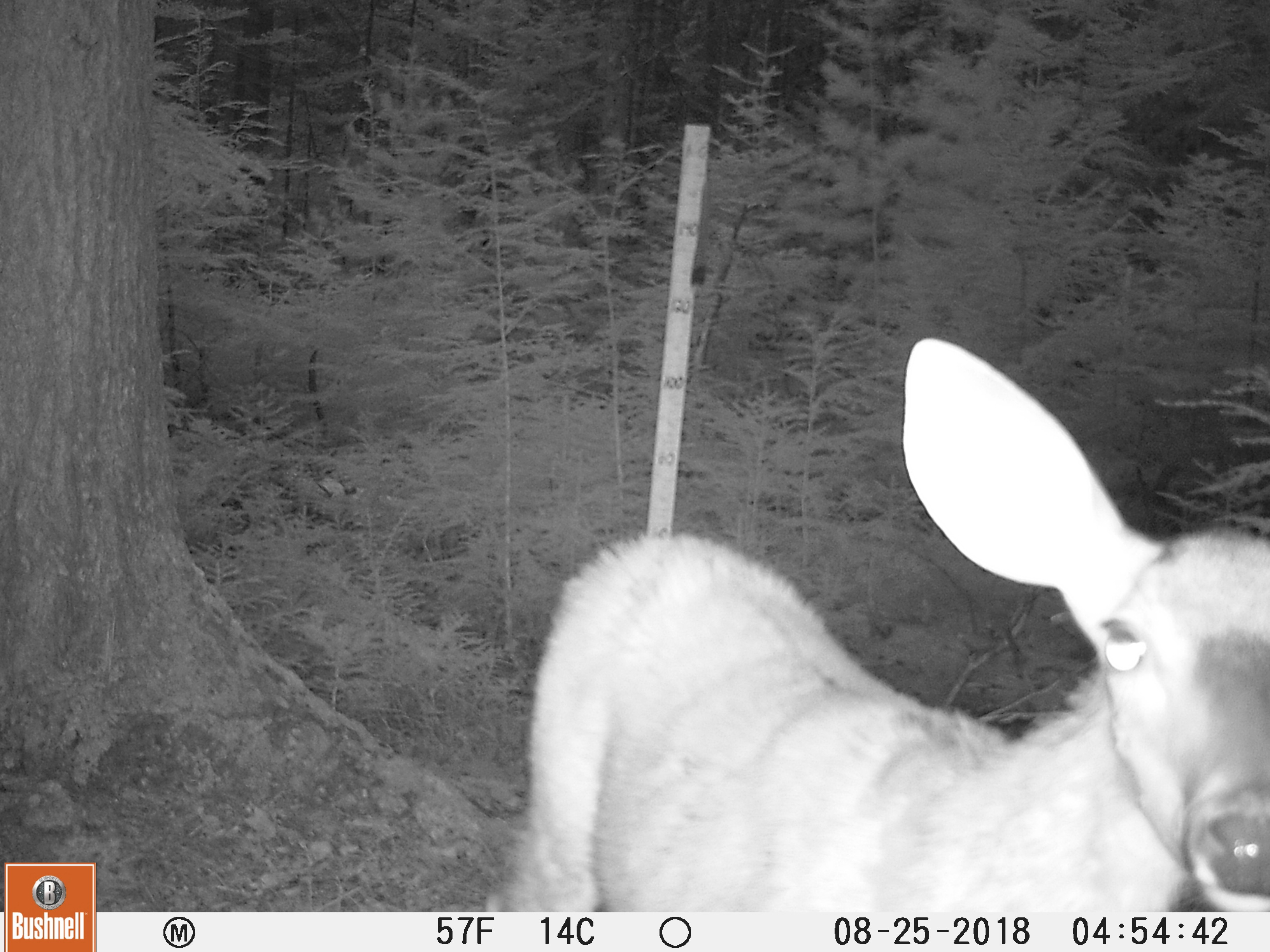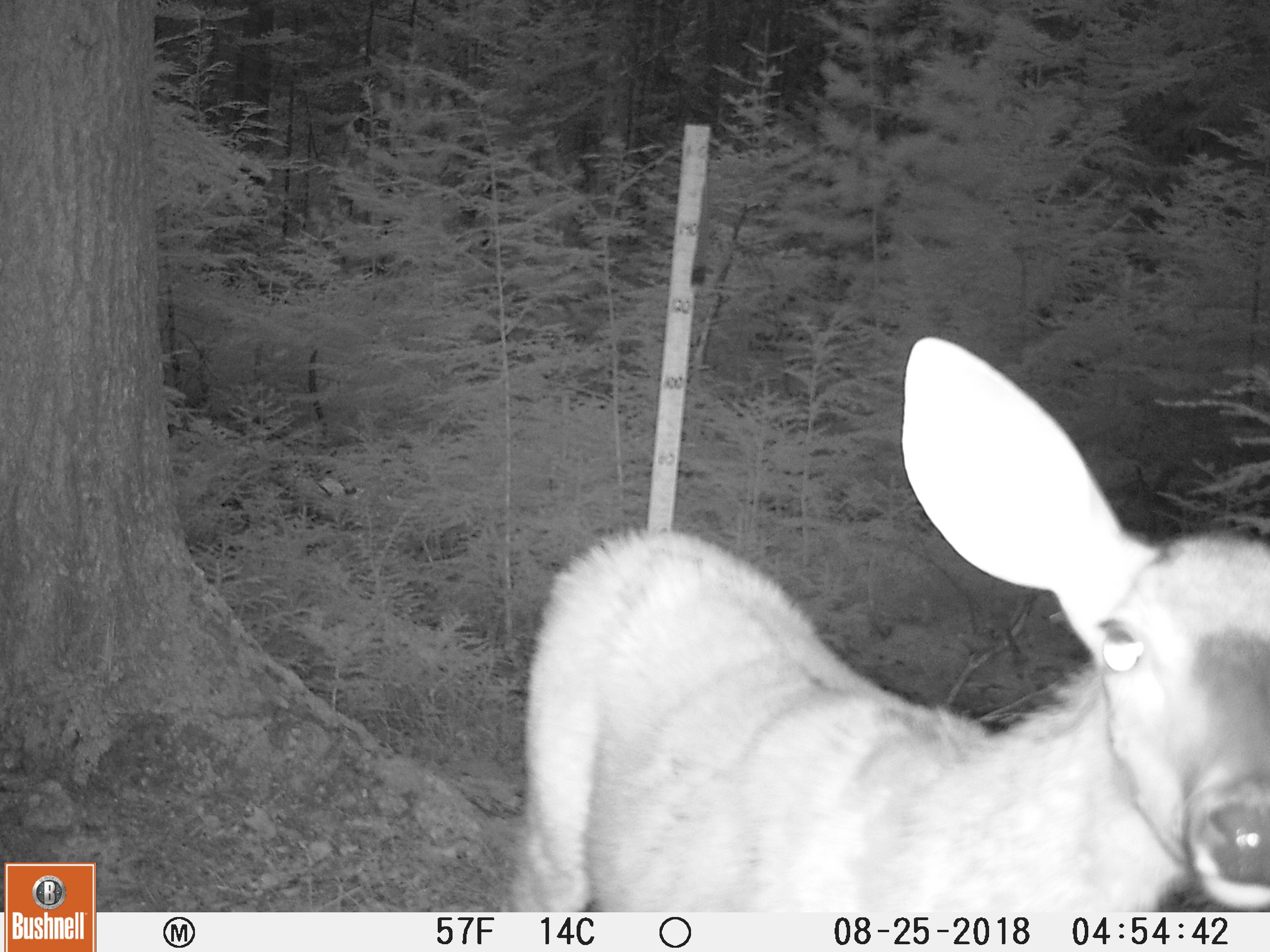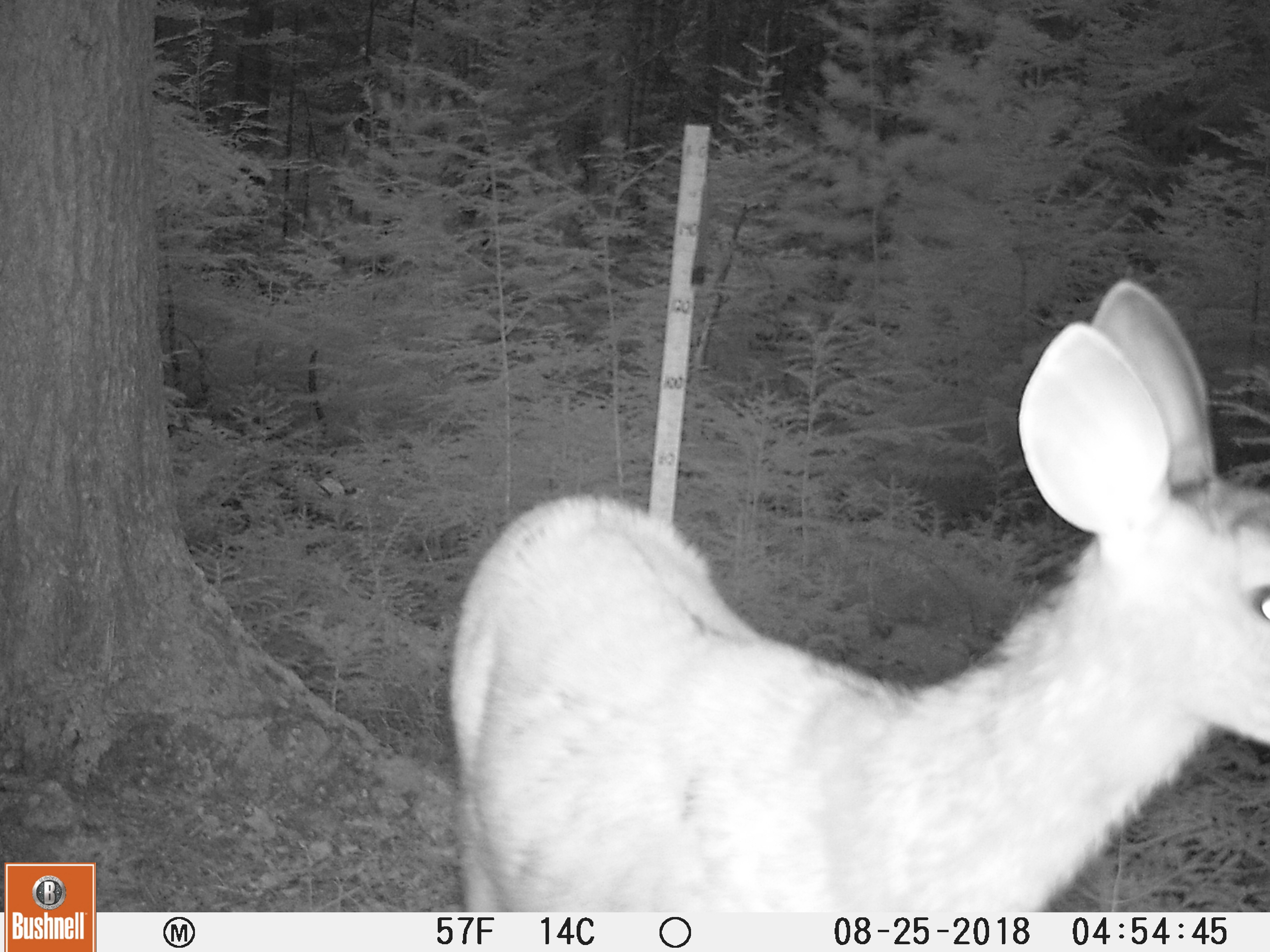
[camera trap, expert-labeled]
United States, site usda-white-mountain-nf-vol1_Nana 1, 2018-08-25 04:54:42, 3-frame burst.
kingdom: Animalia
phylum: Chordata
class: Mammalia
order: Artiodactyla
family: Cervidae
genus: Odocoileus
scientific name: Odocoileus virginianus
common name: white-tailed deer